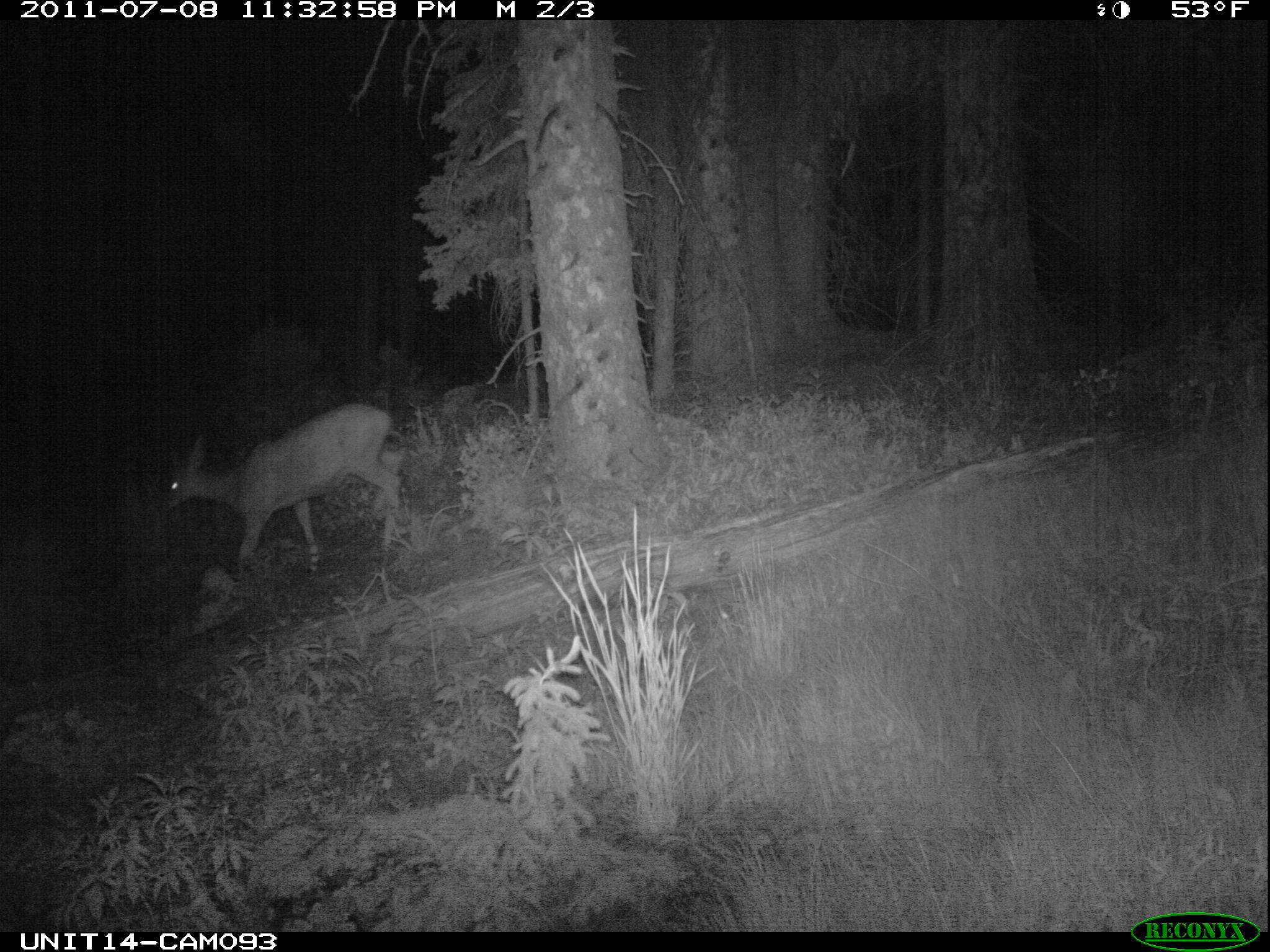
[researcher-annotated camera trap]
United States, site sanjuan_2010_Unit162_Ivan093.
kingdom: Animalia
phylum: Chordata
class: Mammalia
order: Artiodactyla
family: Cervidae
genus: Odocoileus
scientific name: Odocoileus hemionus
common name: mule deer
Odocoileus hemionus (mule deer).